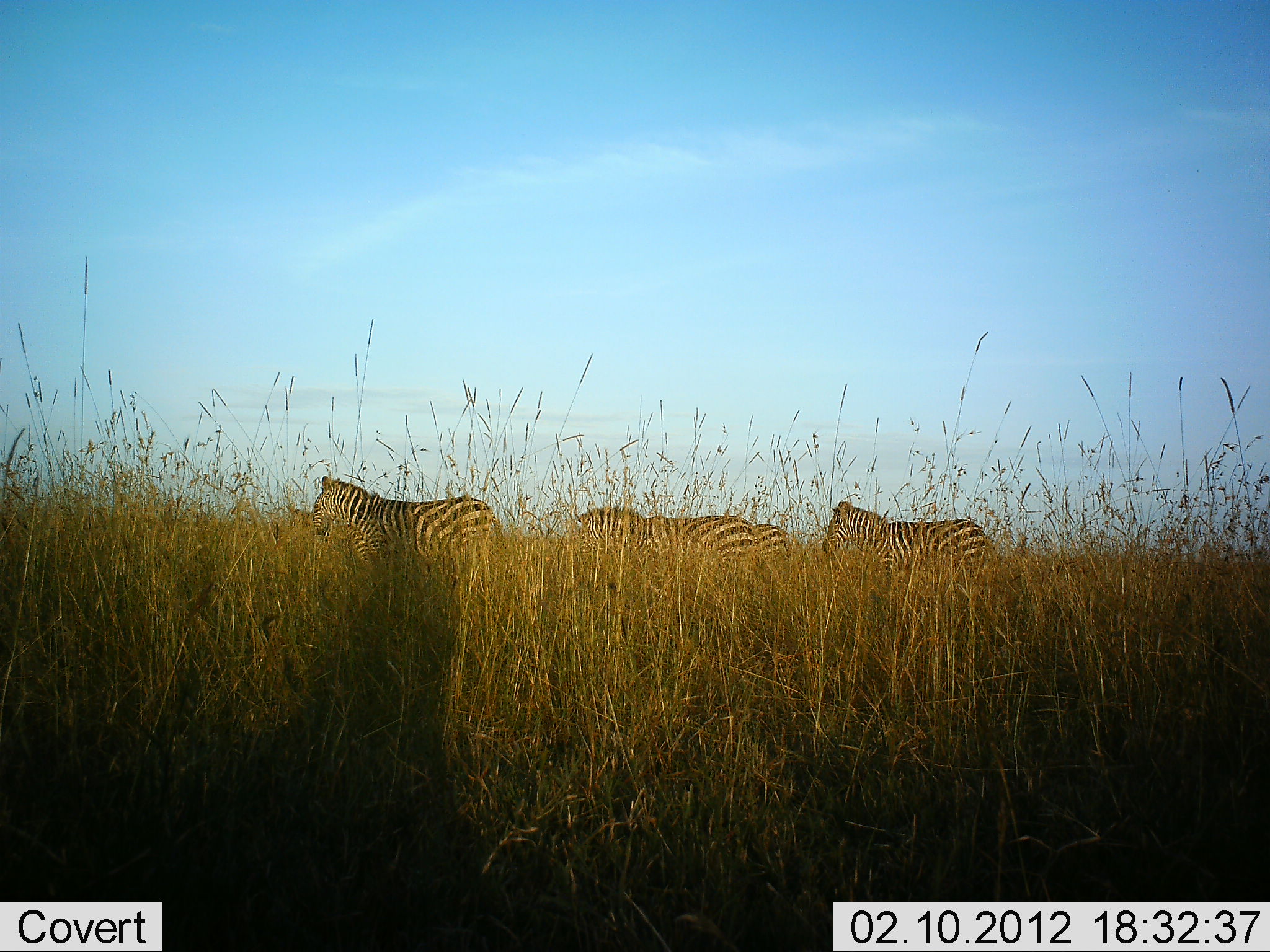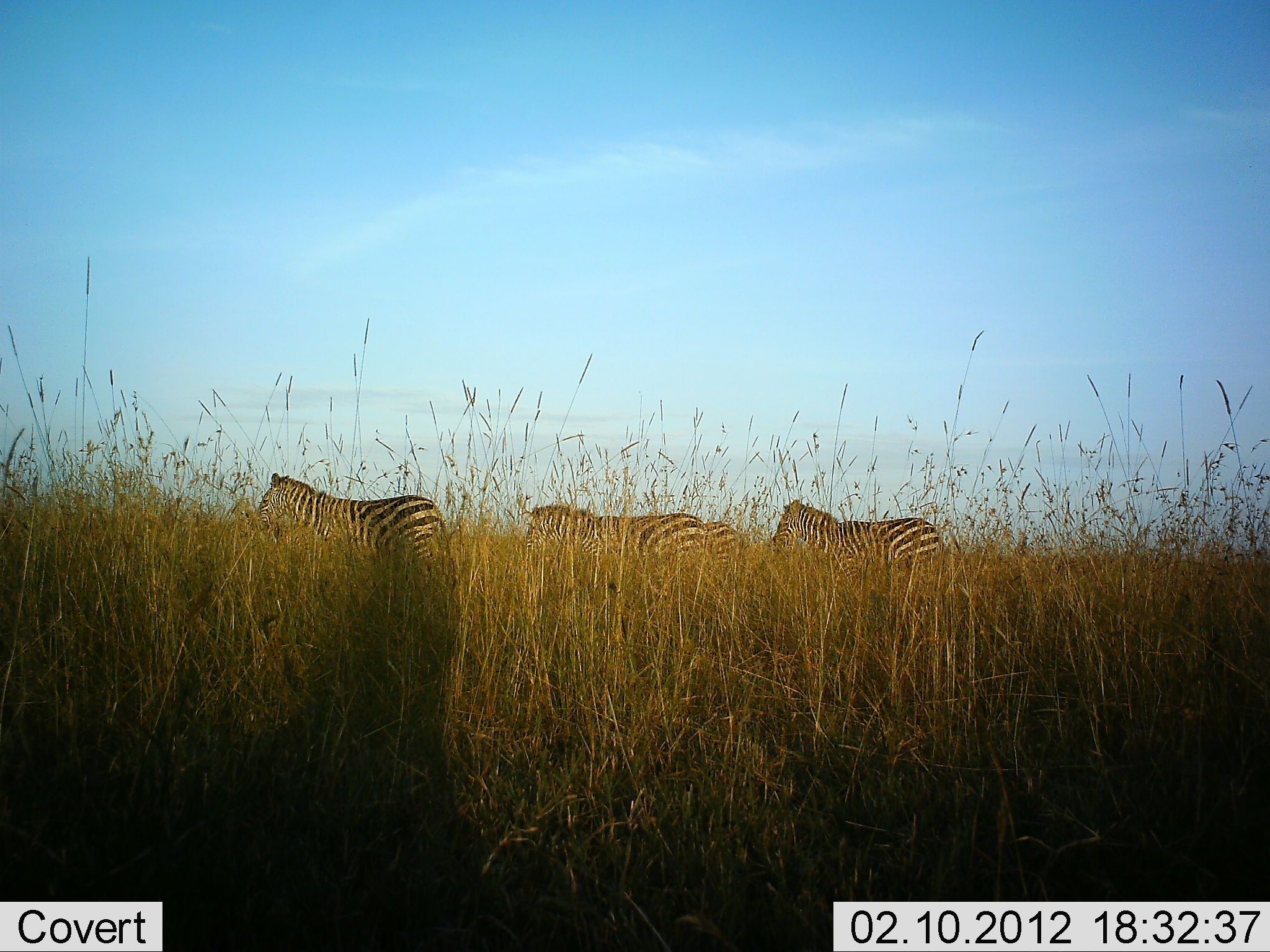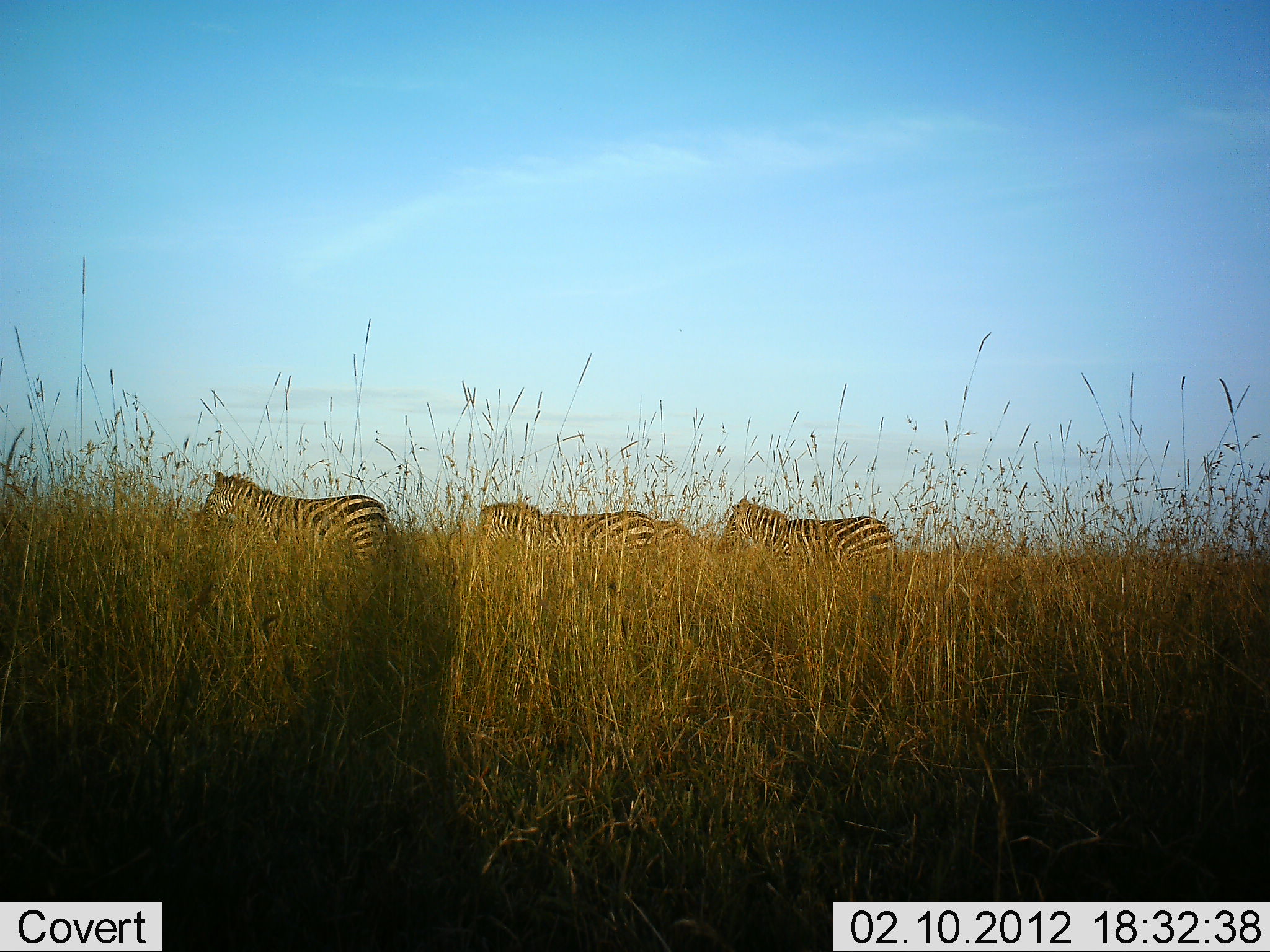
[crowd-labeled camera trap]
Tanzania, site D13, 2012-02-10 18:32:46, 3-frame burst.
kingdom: Animalia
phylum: Chordata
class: Mammalia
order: Perissodactyla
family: Equidae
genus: Equus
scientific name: Equus quagga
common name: plains zebra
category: zebra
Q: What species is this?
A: Zebra (plains zebra) (Equus quagga).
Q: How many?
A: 4.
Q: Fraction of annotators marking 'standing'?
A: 7%.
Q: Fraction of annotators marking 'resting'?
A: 0%.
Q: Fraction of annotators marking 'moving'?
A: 100%.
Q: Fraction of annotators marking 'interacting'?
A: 0%.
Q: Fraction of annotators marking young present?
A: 0%.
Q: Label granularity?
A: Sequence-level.